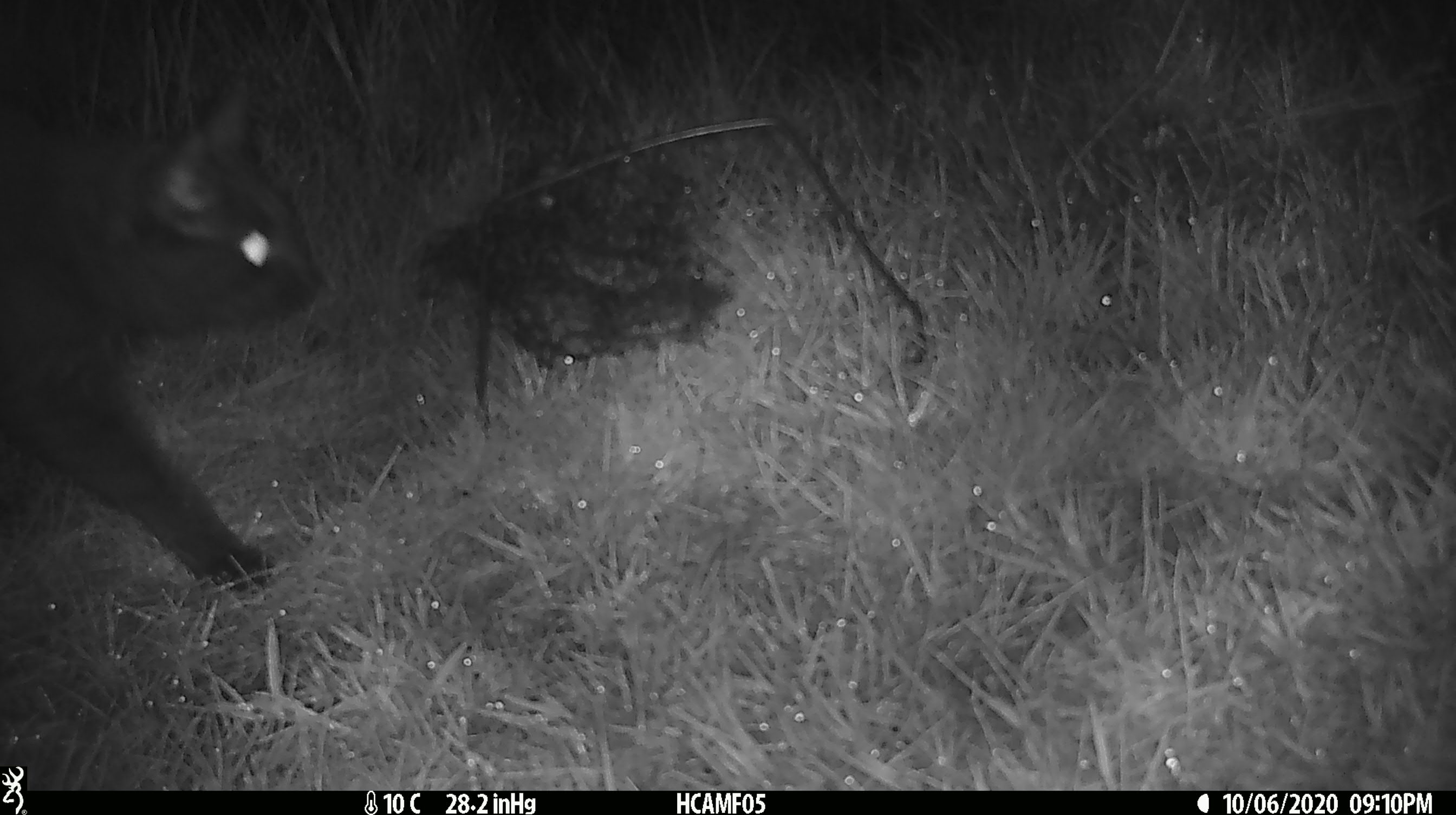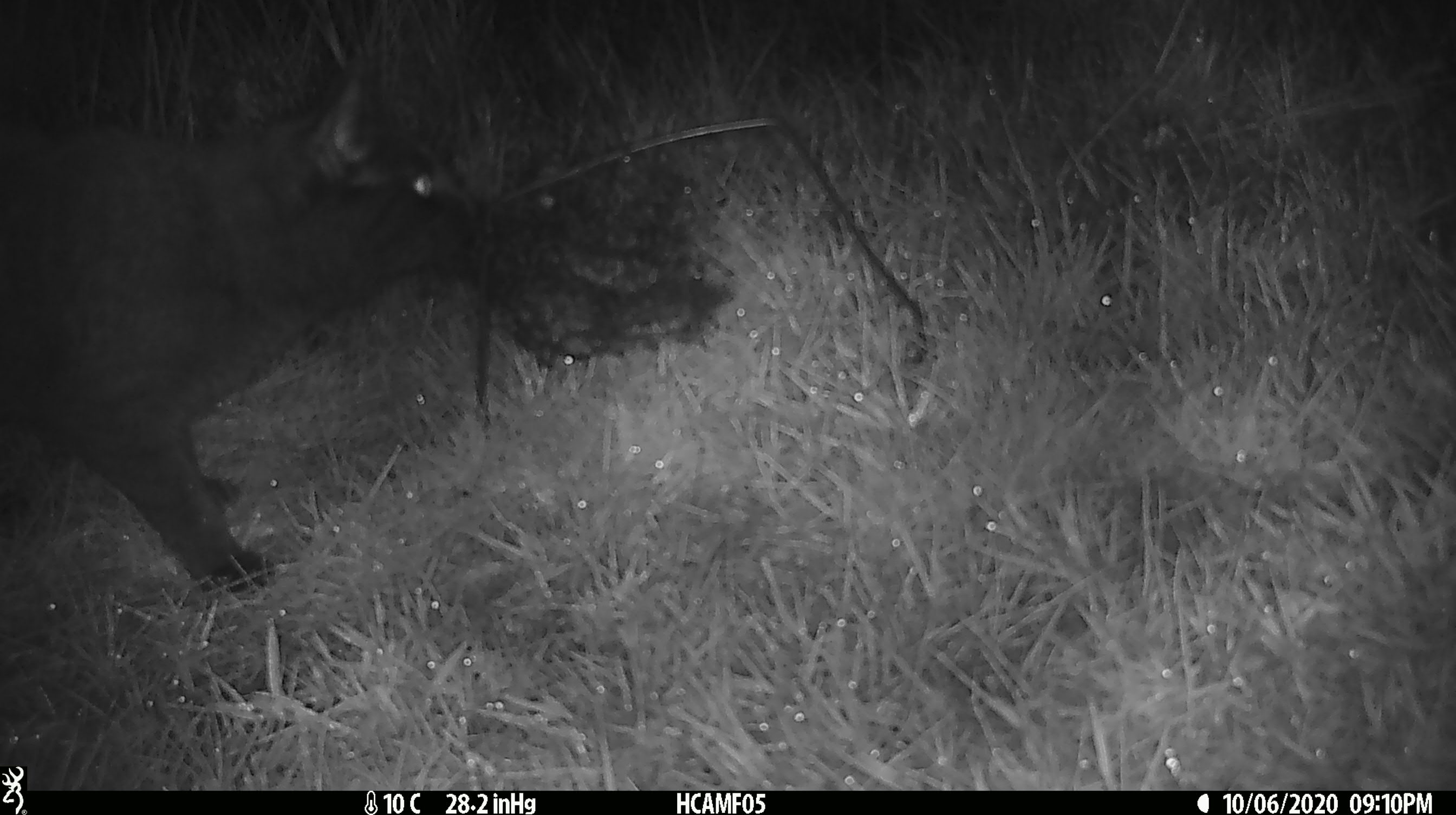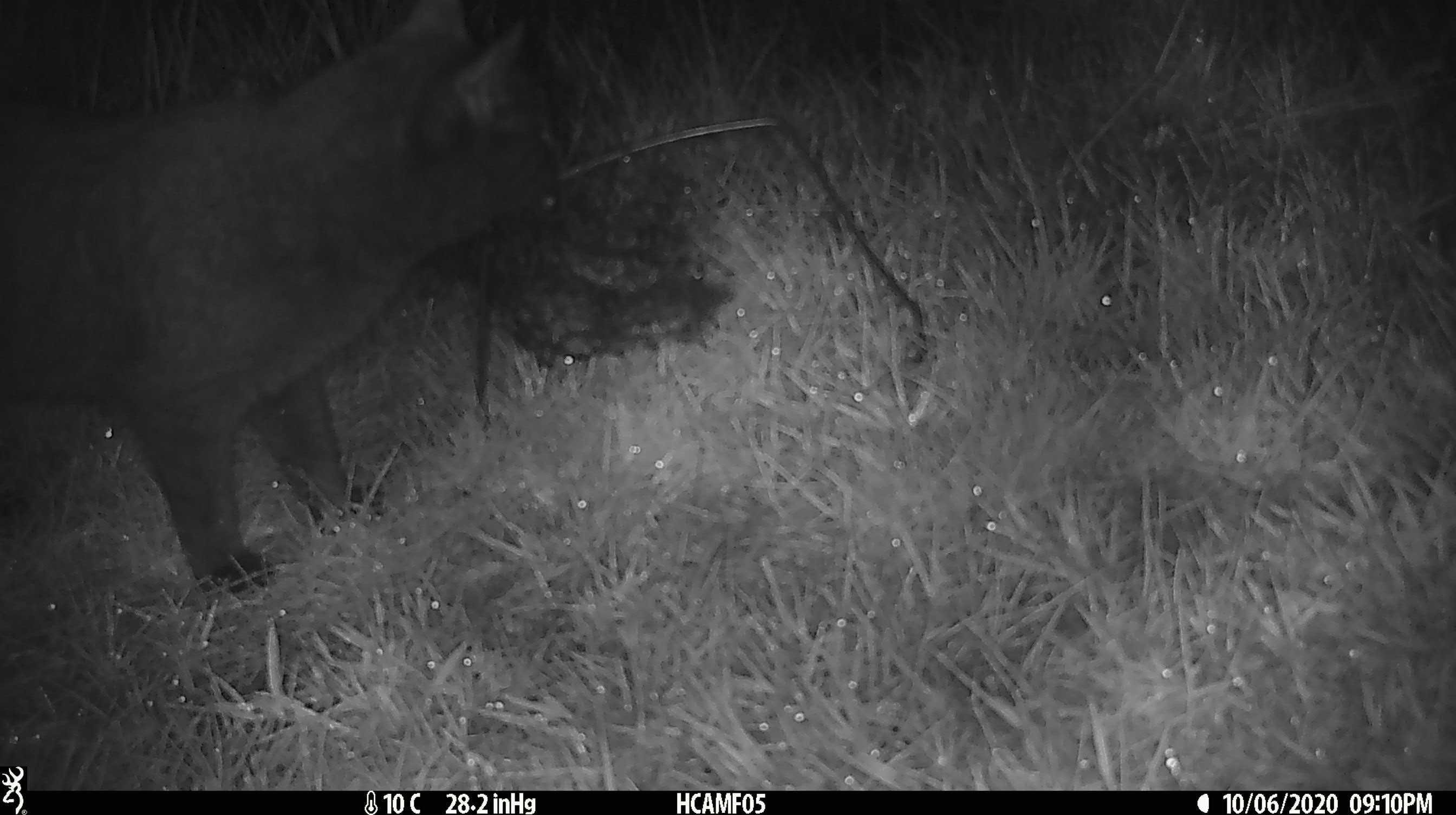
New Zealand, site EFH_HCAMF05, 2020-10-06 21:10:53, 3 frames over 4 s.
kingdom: Animalia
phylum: Chordata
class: Mammalia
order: Carnivora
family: Felidae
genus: Felis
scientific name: Felis catus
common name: domestic cat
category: cat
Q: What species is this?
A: Cat (domestic cat) (Felis catus).